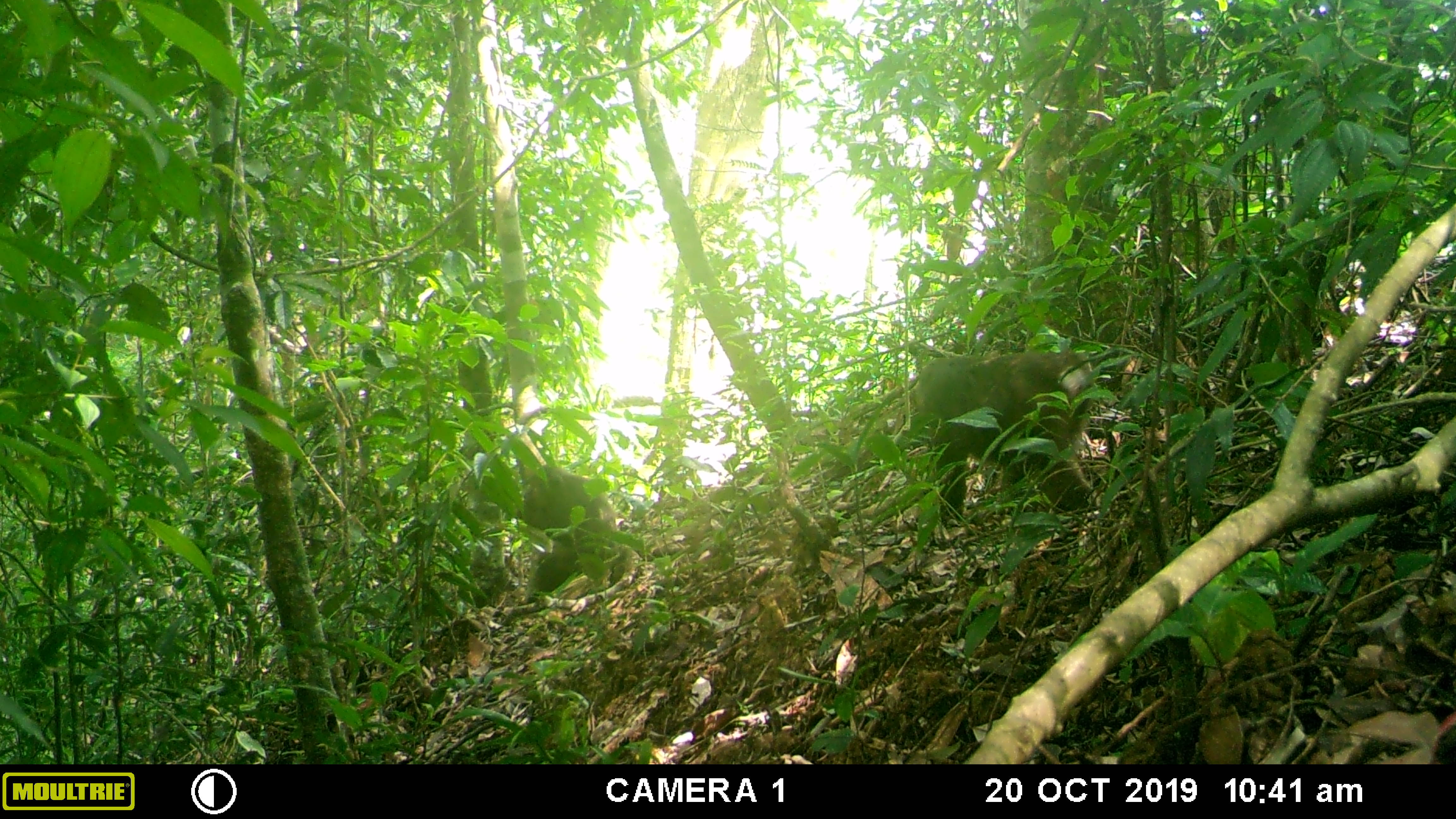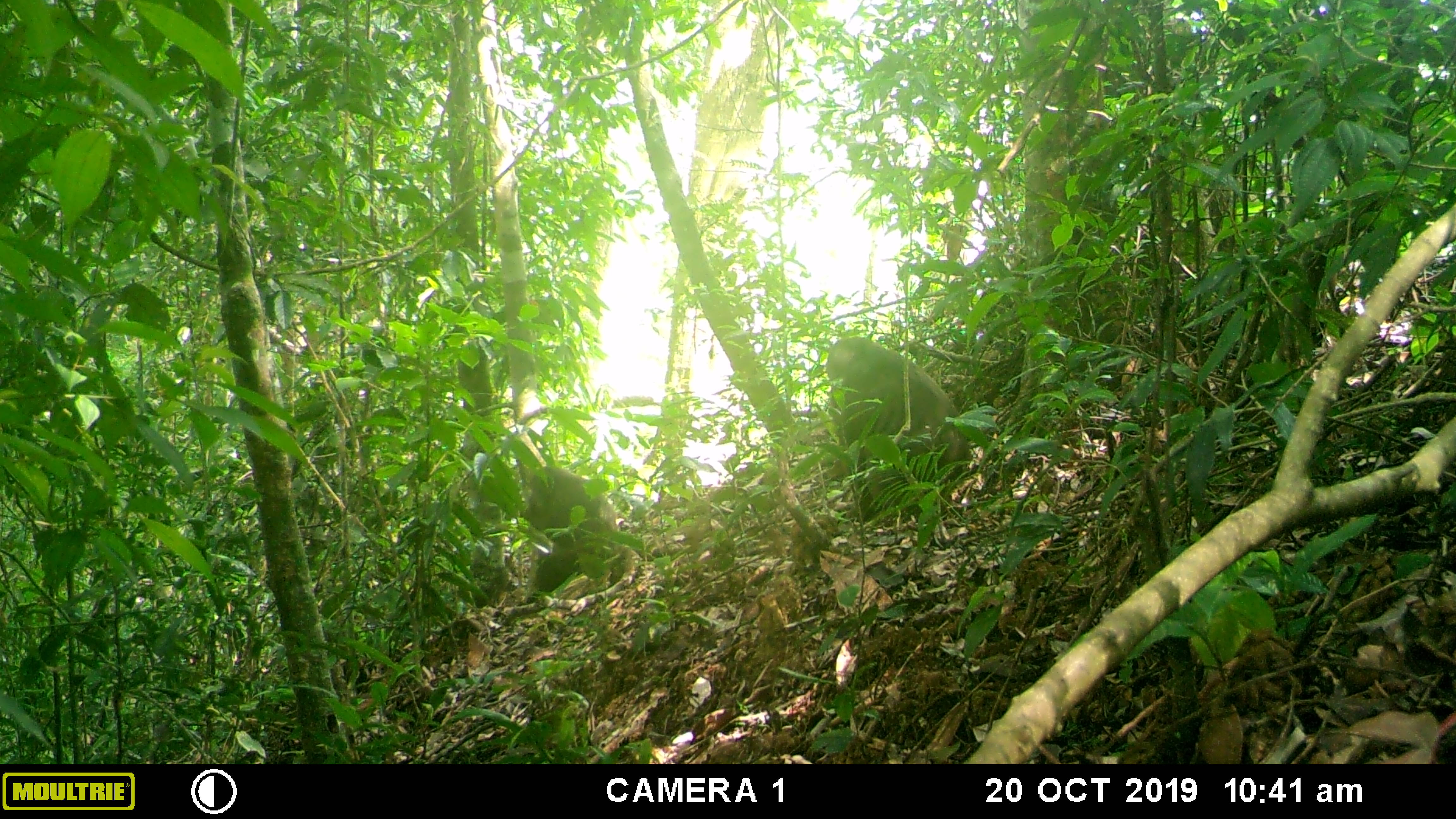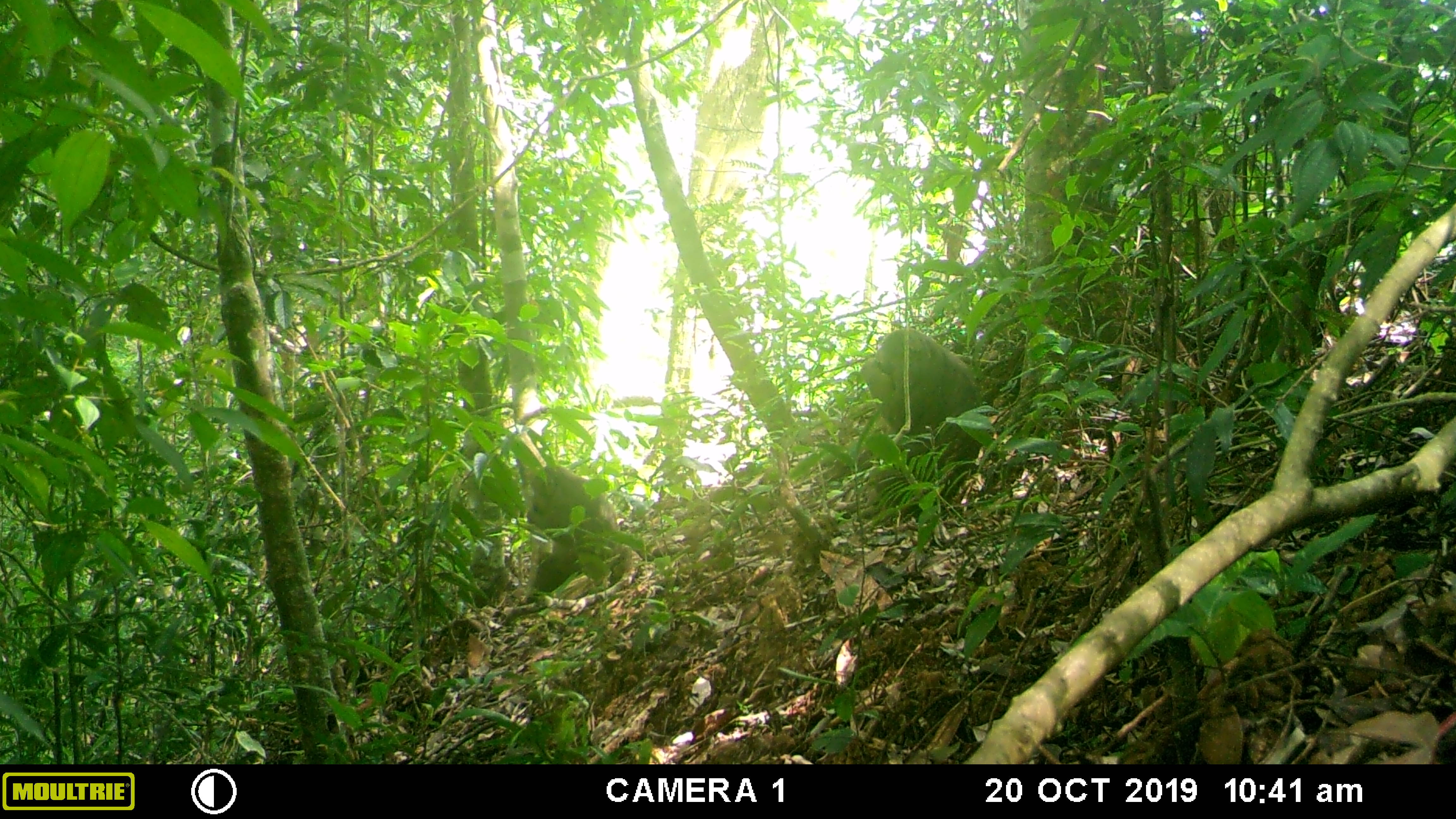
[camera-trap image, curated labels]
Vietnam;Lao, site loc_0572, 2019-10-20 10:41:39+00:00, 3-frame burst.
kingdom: Animalia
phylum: Chordata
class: Mammalia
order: Primates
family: Cercopithecidae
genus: Macaca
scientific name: Macaca arctoides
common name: stump-tailed macaque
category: stump tailed macaque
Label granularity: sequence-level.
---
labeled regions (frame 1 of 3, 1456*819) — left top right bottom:
stump tailed macaque: 912 348 1096 527; 517 463 617 603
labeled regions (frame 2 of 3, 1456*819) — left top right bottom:
stump tailed macaque: 825 334 971 521; 522 464 620 604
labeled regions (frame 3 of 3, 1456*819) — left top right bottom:
stump tailed macaque: 860 328 983 524; 519 464 618 606